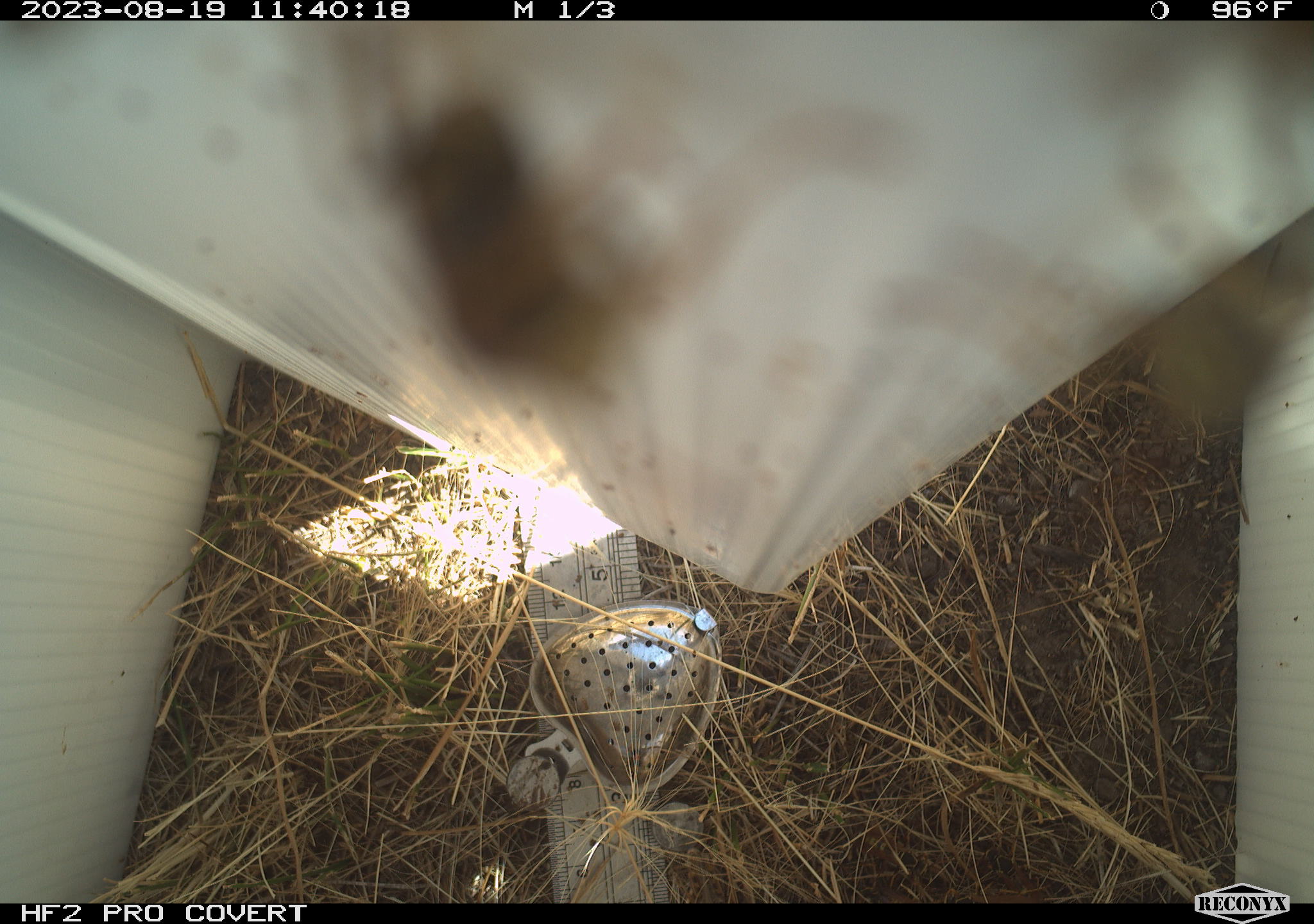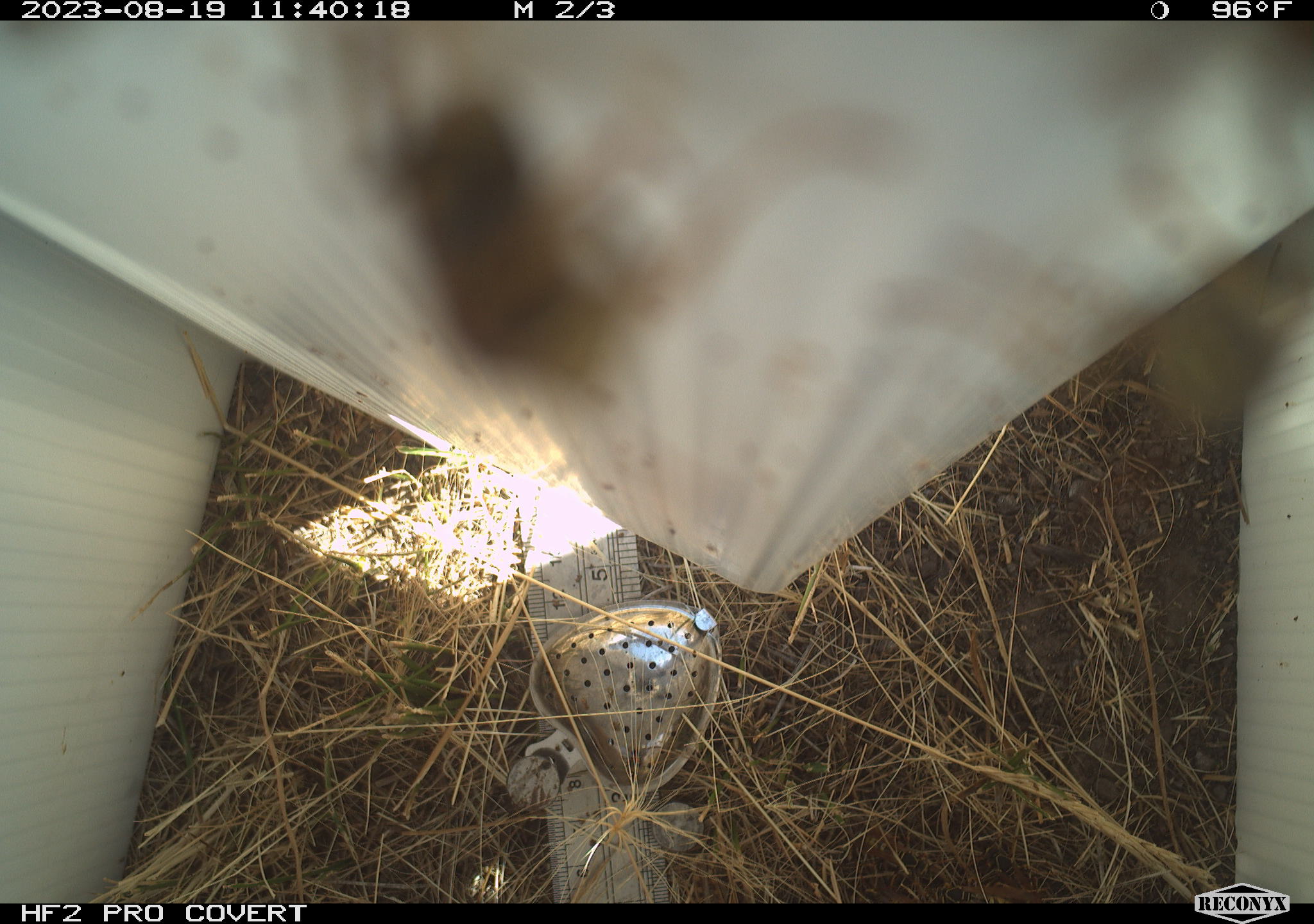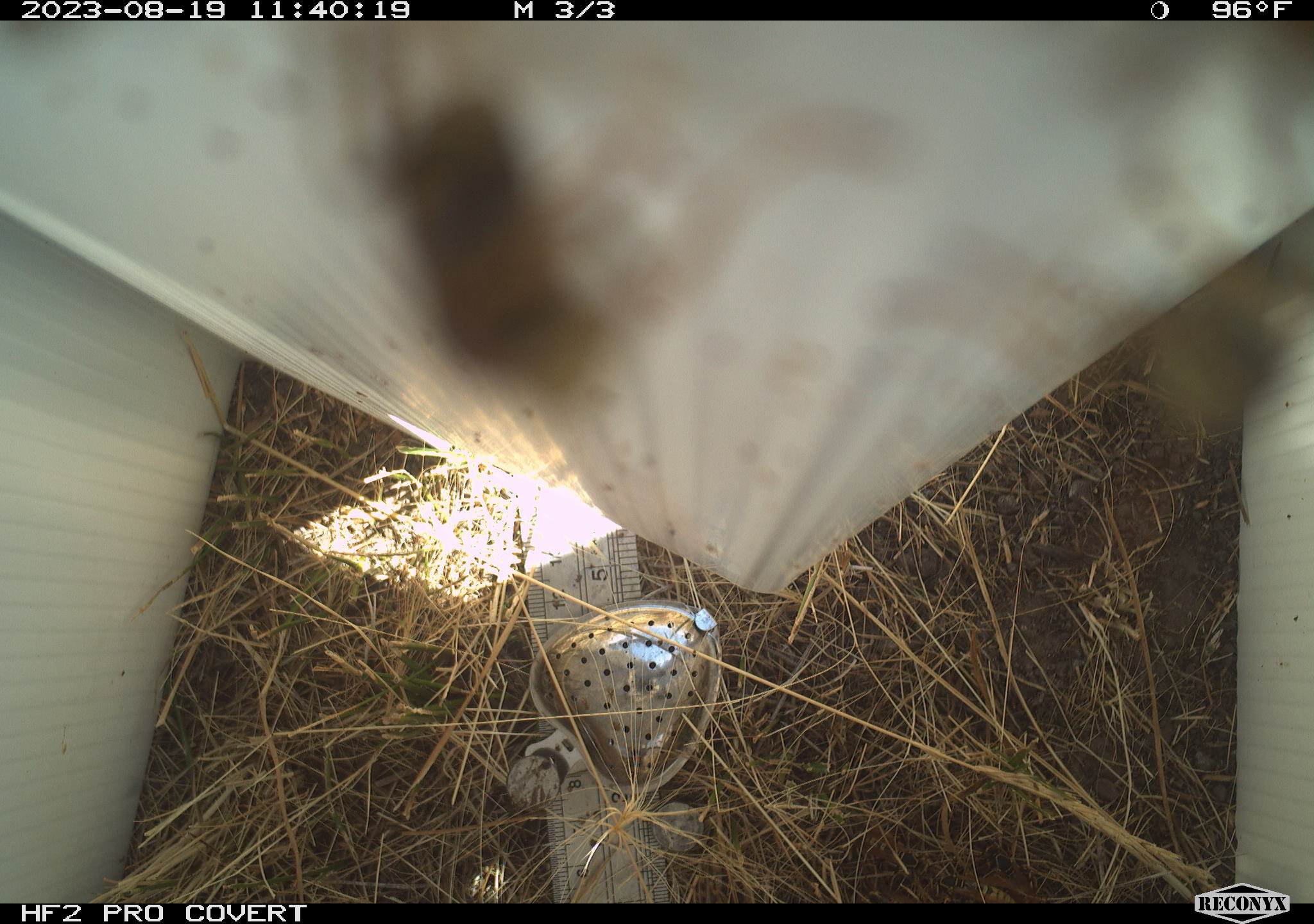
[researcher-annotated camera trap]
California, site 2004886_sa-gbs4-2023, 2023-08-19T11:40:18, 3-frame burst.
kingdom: Animalia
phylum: Arthropoda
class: Insecta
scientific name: Insecta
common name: insect